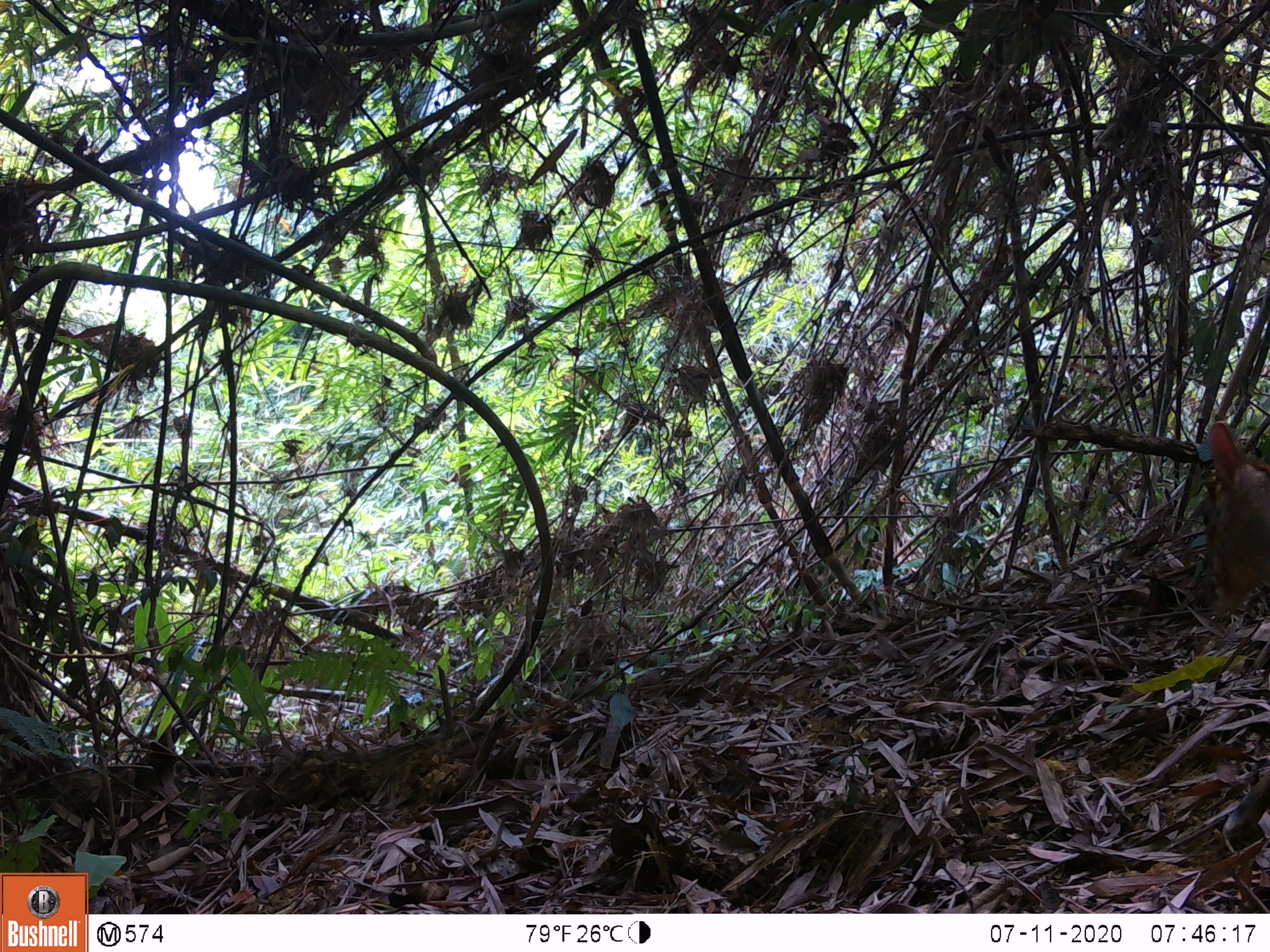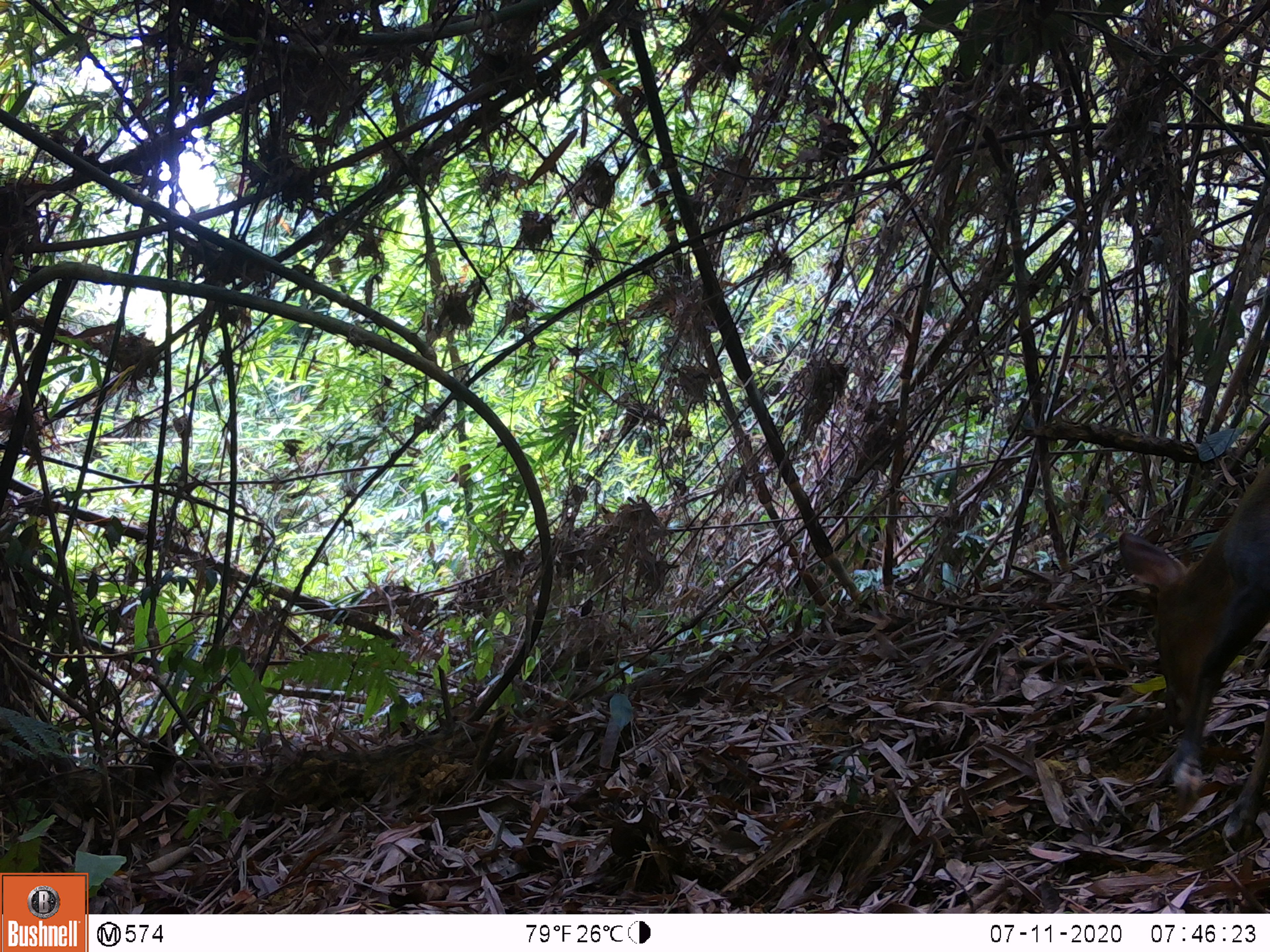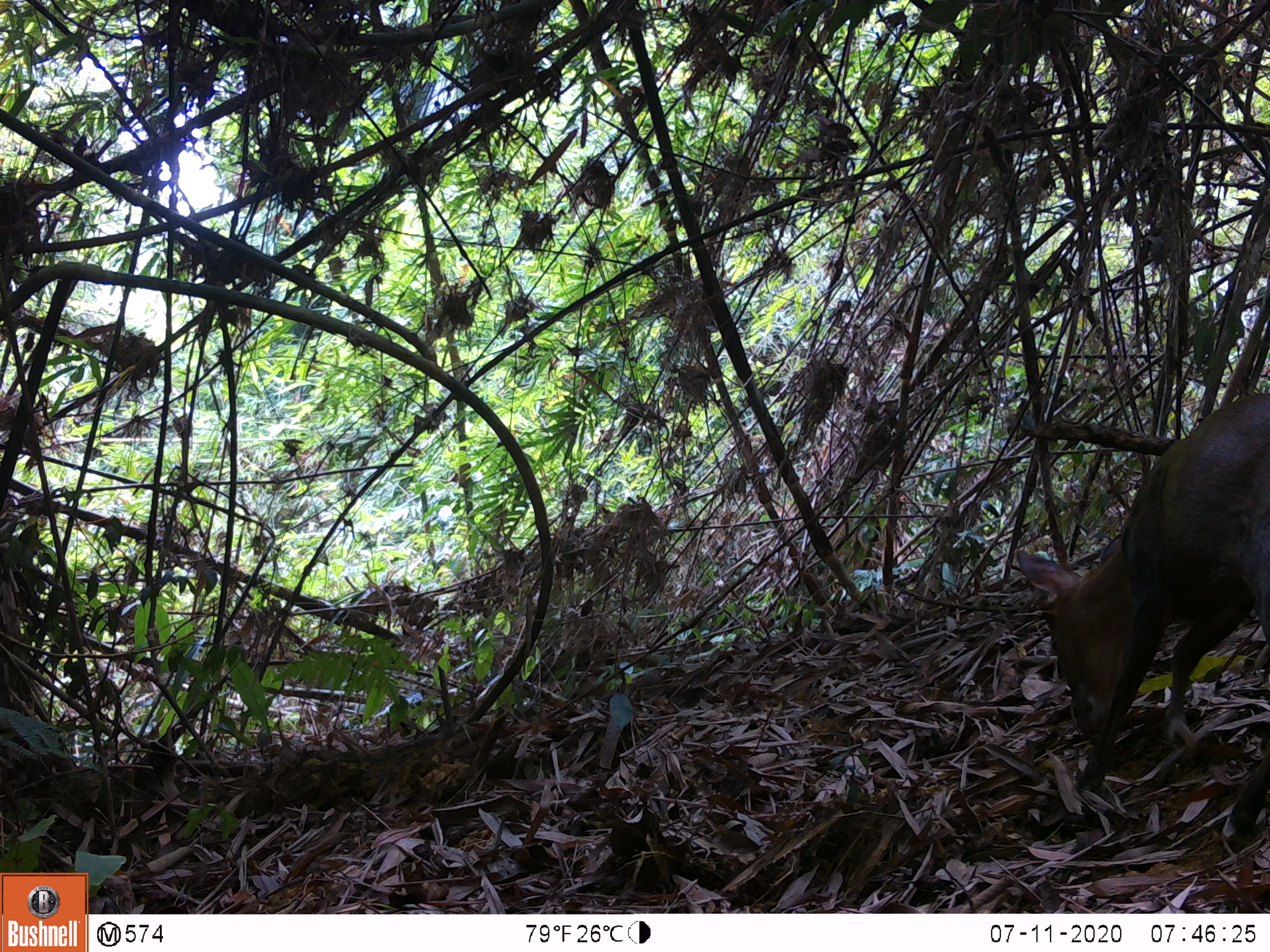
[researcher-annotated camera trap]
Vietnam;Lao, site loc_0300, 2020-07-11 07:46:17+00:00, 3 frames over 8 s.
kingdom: Animalia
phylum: Chordata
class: Mammalia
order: Artiodactyla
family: Cervidae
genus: Muntiacus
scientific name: Muntiacus rooseveltorum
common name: roosevelt's muntjac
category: roosevelts muntjac group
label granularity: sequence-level